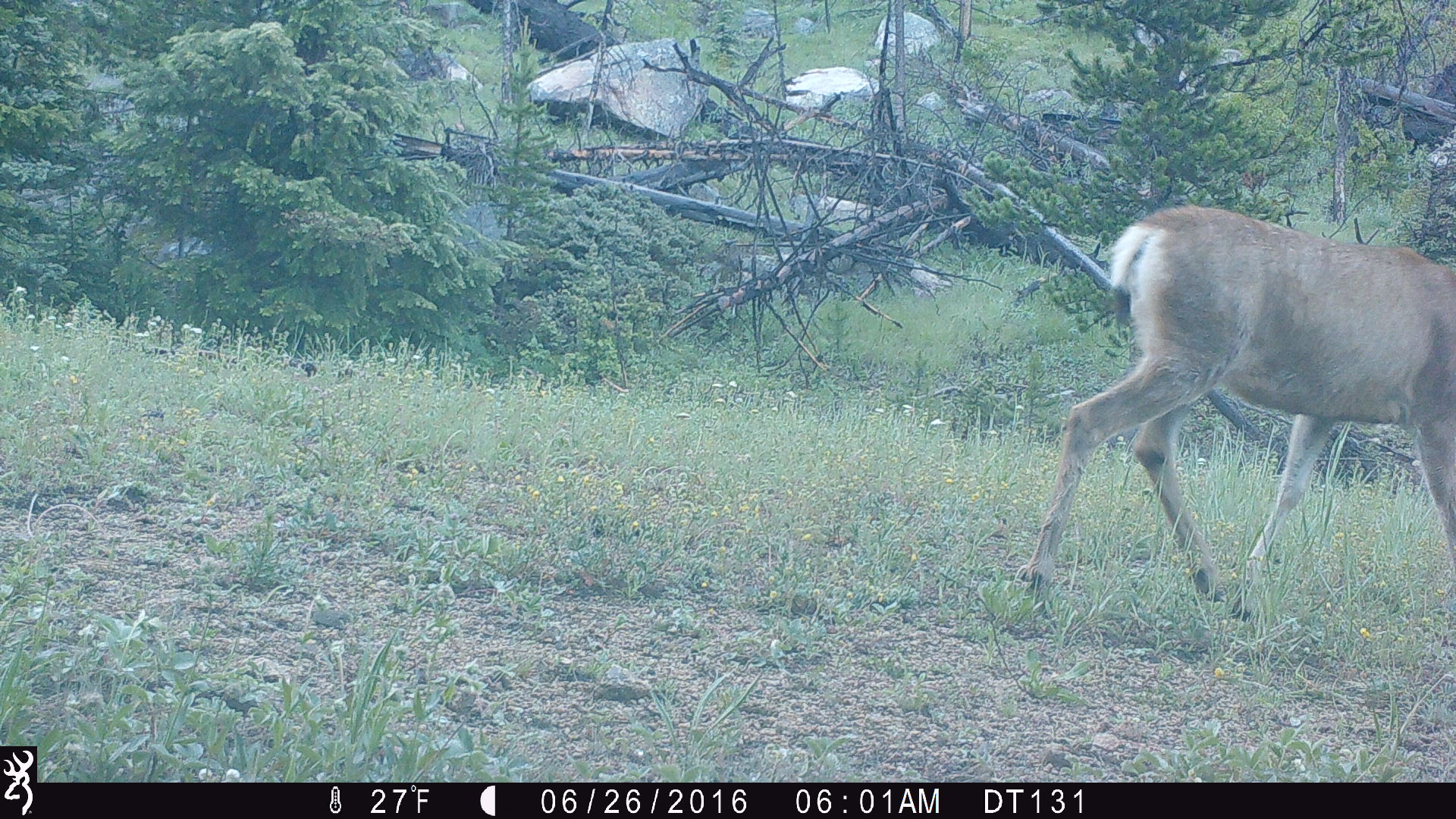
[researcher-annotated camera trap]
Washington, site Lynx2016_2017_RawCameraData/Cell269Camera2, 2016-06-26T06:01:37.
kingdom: Animalia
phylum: Chordata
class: Mammalia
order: Artiodactyla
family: Cervidae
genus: Odocoileus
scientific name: Odocoileus hemionus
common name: mule deer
Odocoileus hemionus (mule deer). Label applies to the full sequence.